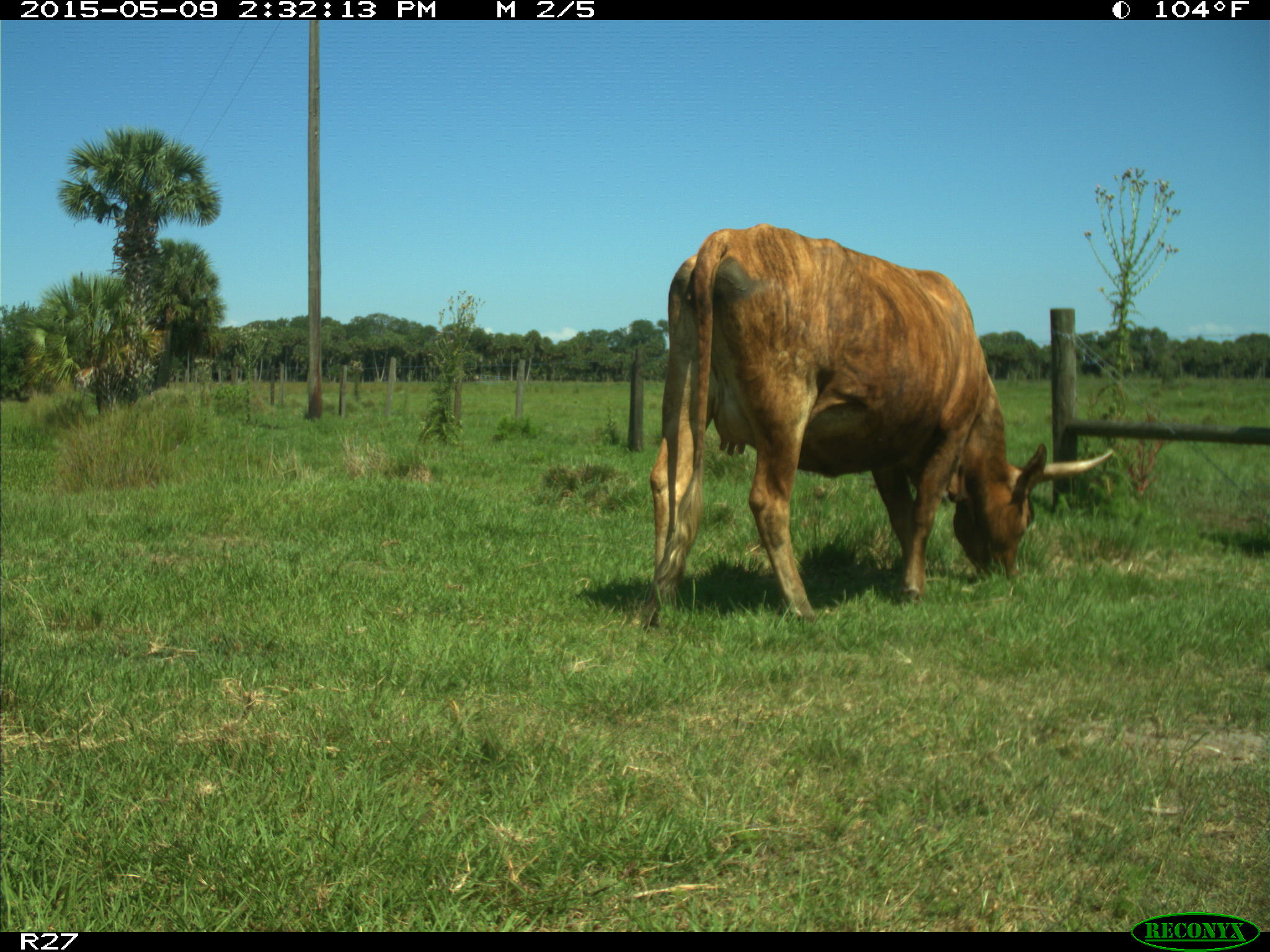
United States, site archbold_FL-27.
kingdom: Animalia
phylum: Chordata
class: Mammalia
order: Artiodactyla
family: Bovidae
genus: Bos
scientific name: Bos taurus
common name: domestic cow